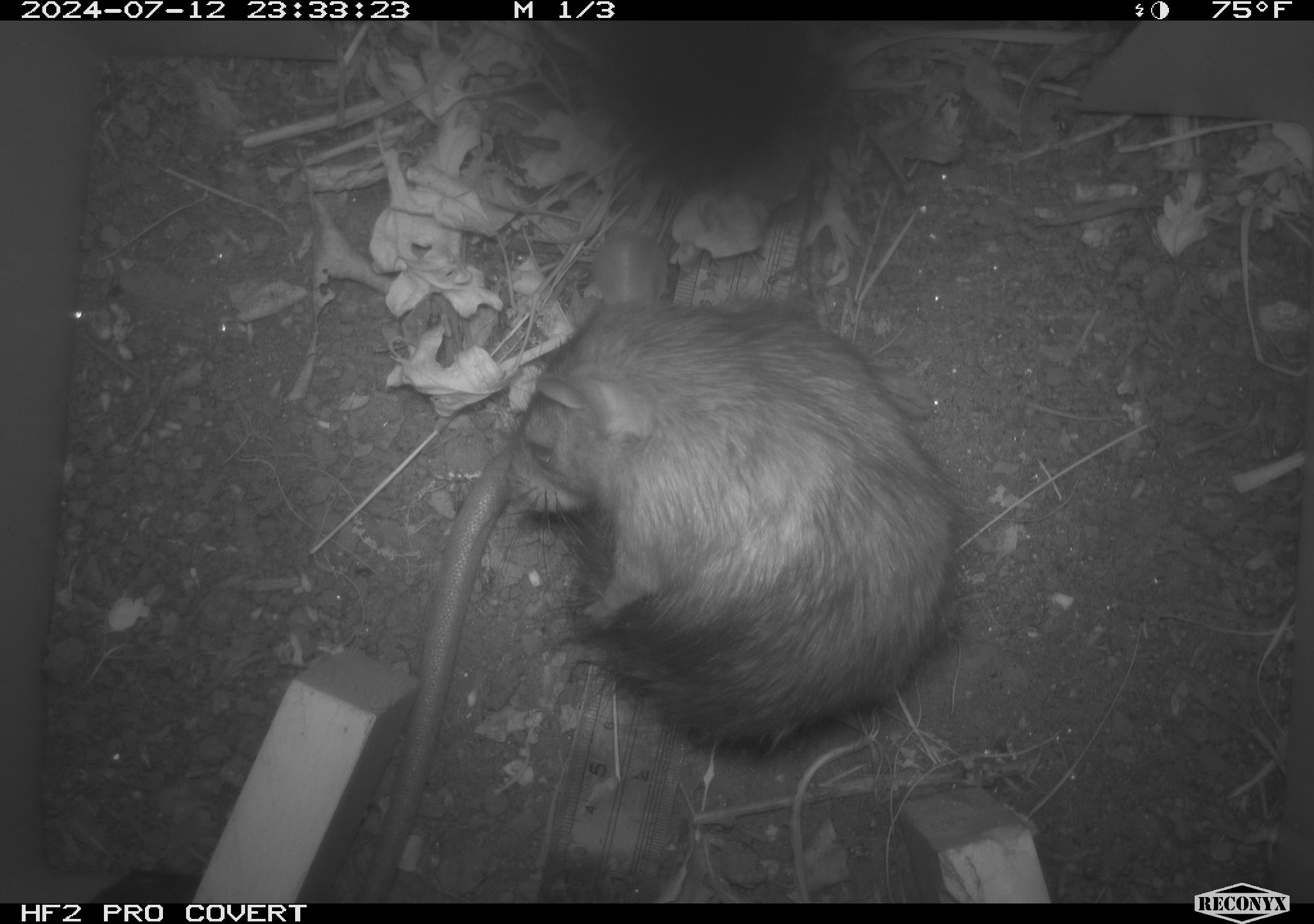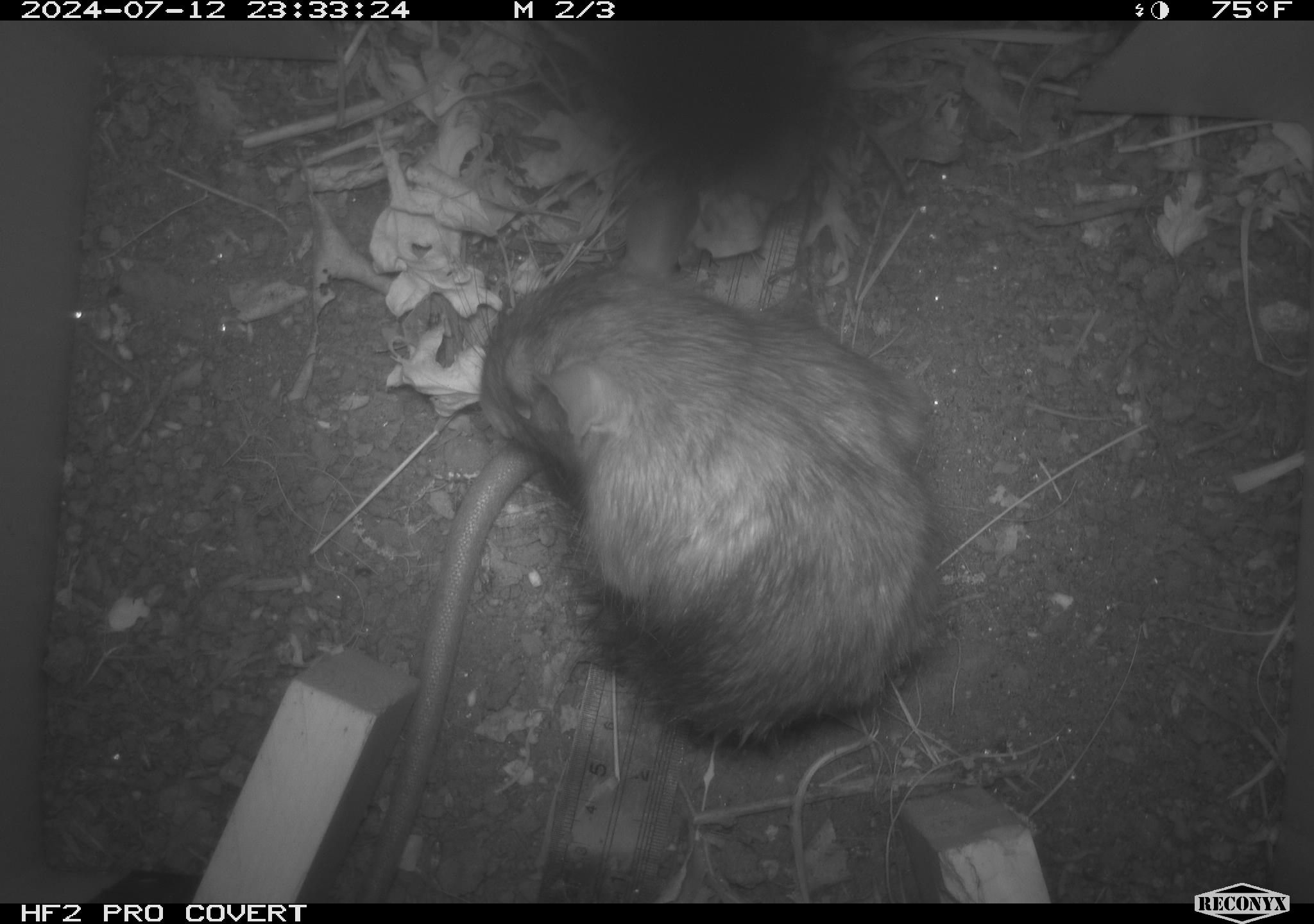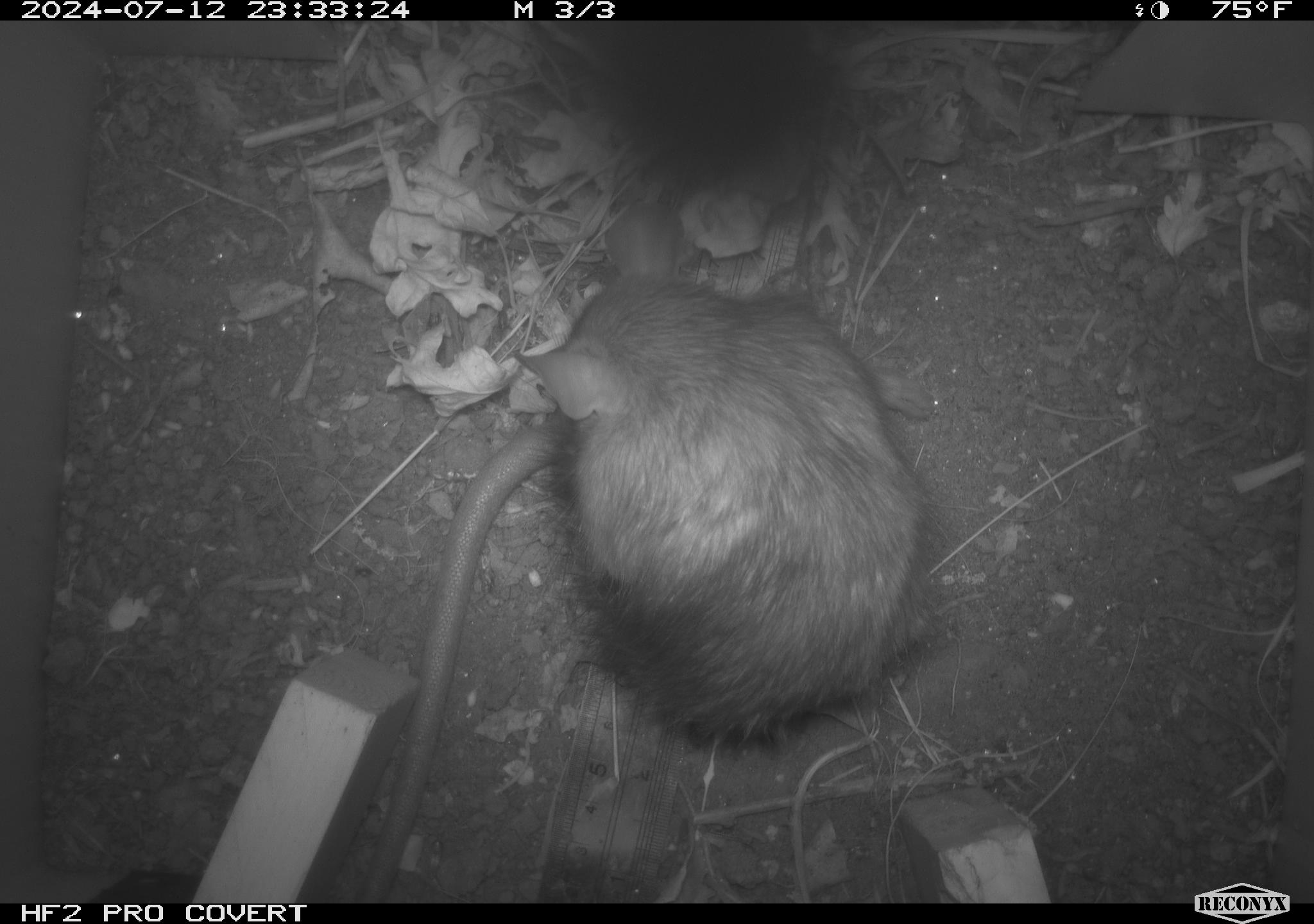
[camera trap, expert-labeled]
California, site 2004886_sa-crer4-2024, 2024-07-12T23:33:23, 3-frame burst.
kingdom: Animalia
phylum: Chordata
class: Mammalia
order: Rodentia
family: Muridae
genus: Rattus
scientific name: Rattus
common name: rat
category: rattus species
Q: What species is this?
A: Rattus species (rat) (Rattus).